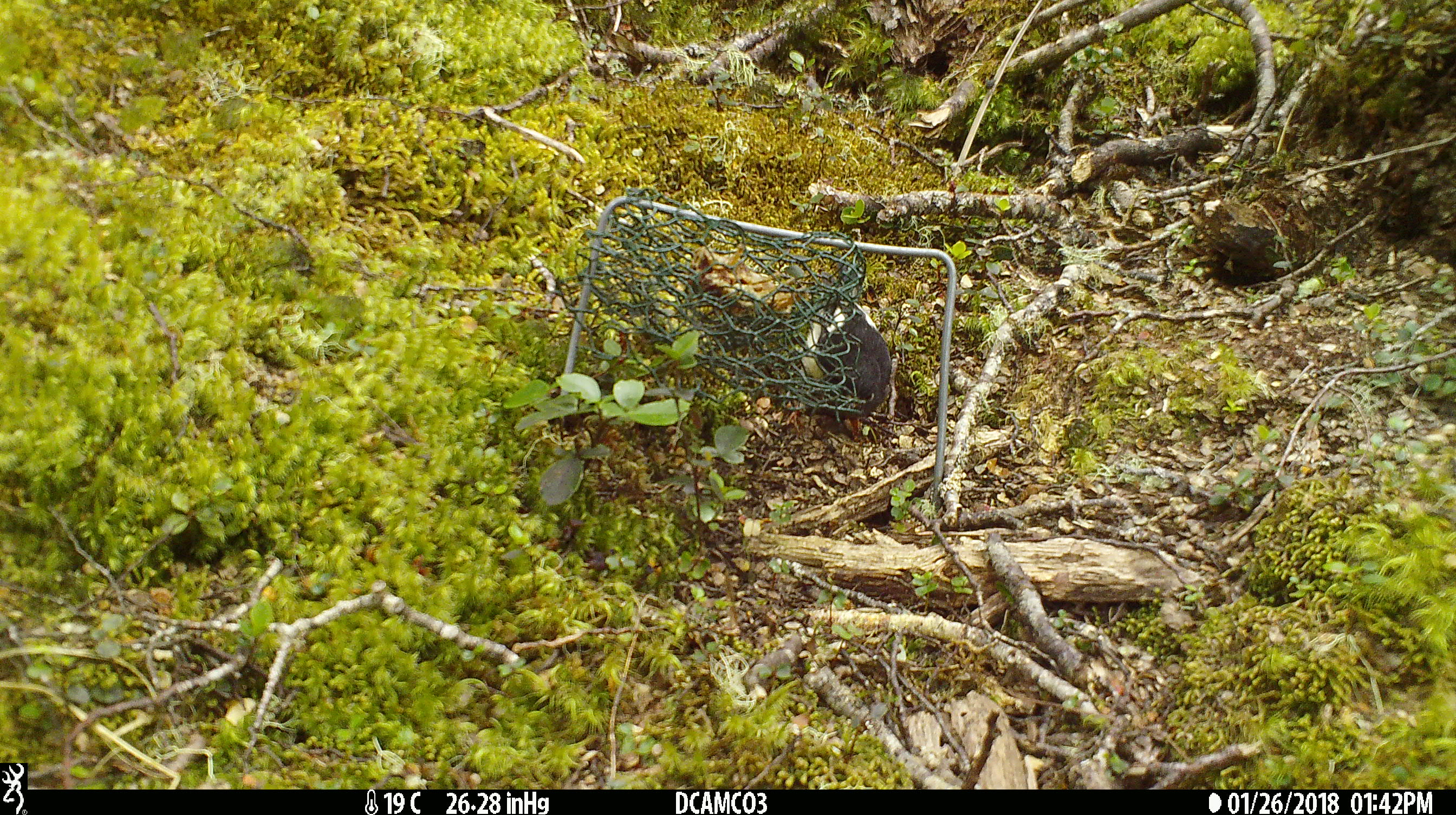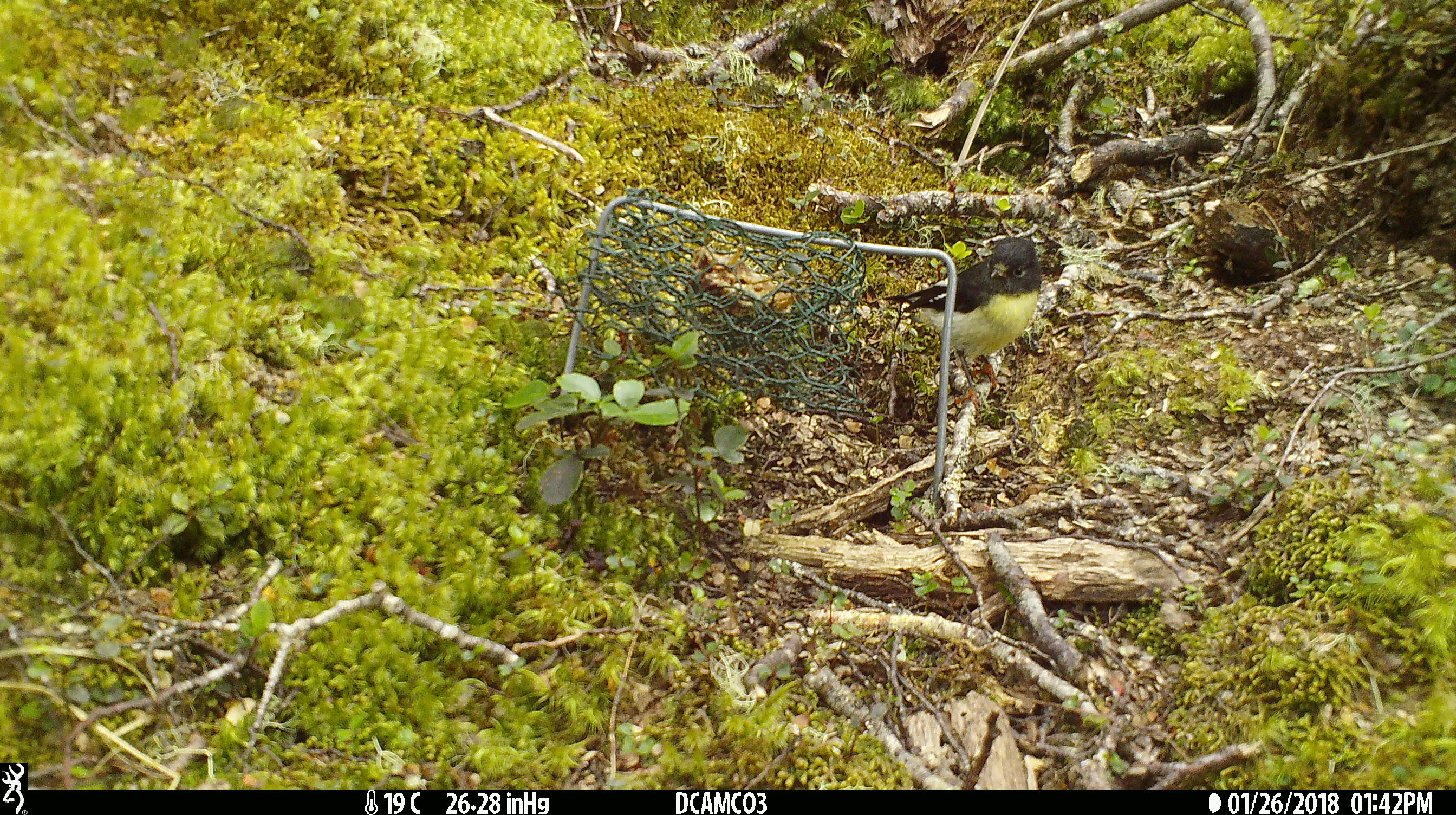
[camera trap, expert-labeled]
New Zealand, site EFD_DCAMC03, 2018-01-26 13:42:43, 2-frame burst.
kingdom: Animalia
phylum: Chordata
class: Aves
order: Passeriformes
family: Petroicidae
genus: Petroica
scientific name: Petroica macrocephala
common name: tomtit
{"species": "tomtit (Petroica macrocephala)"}